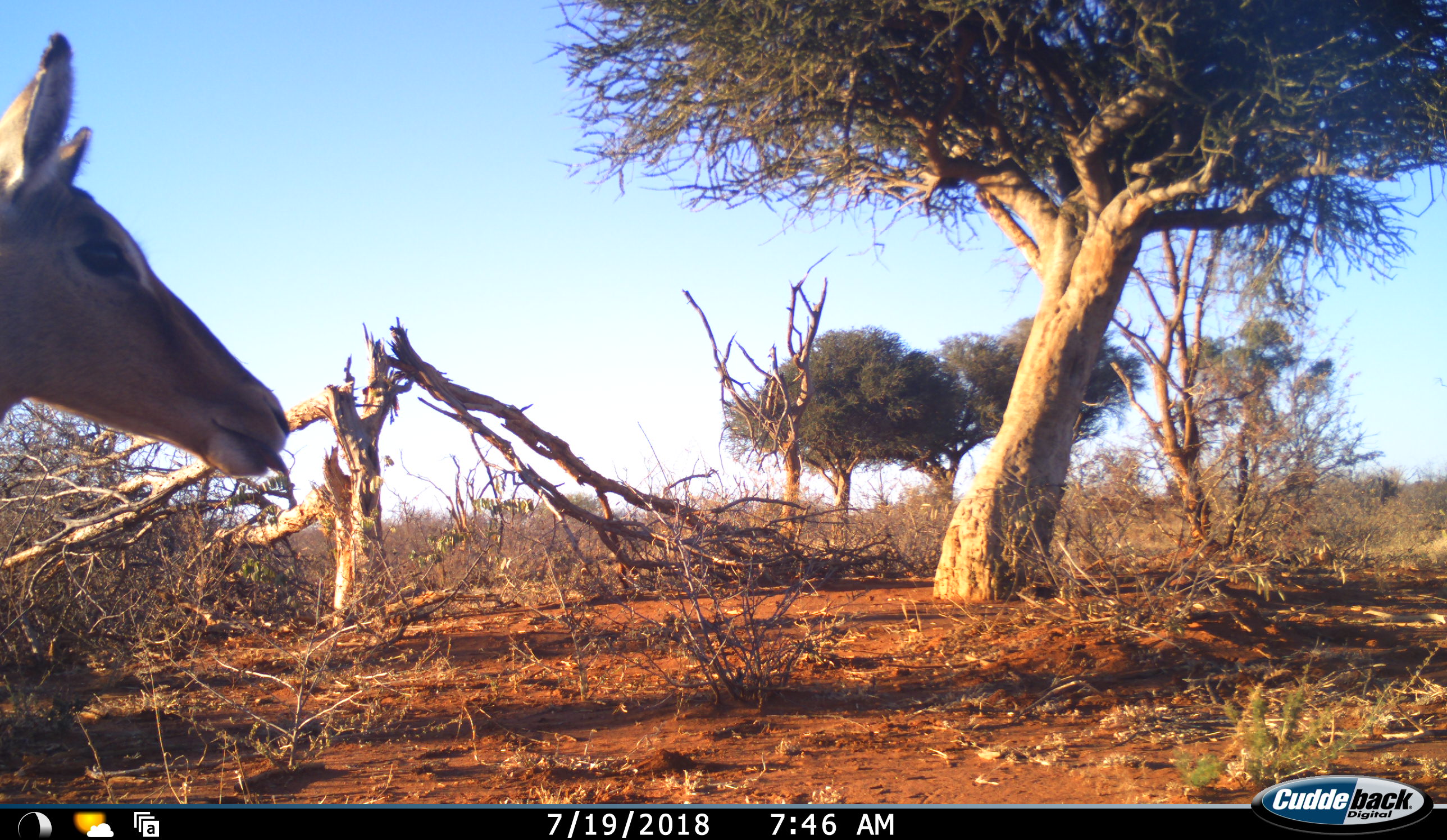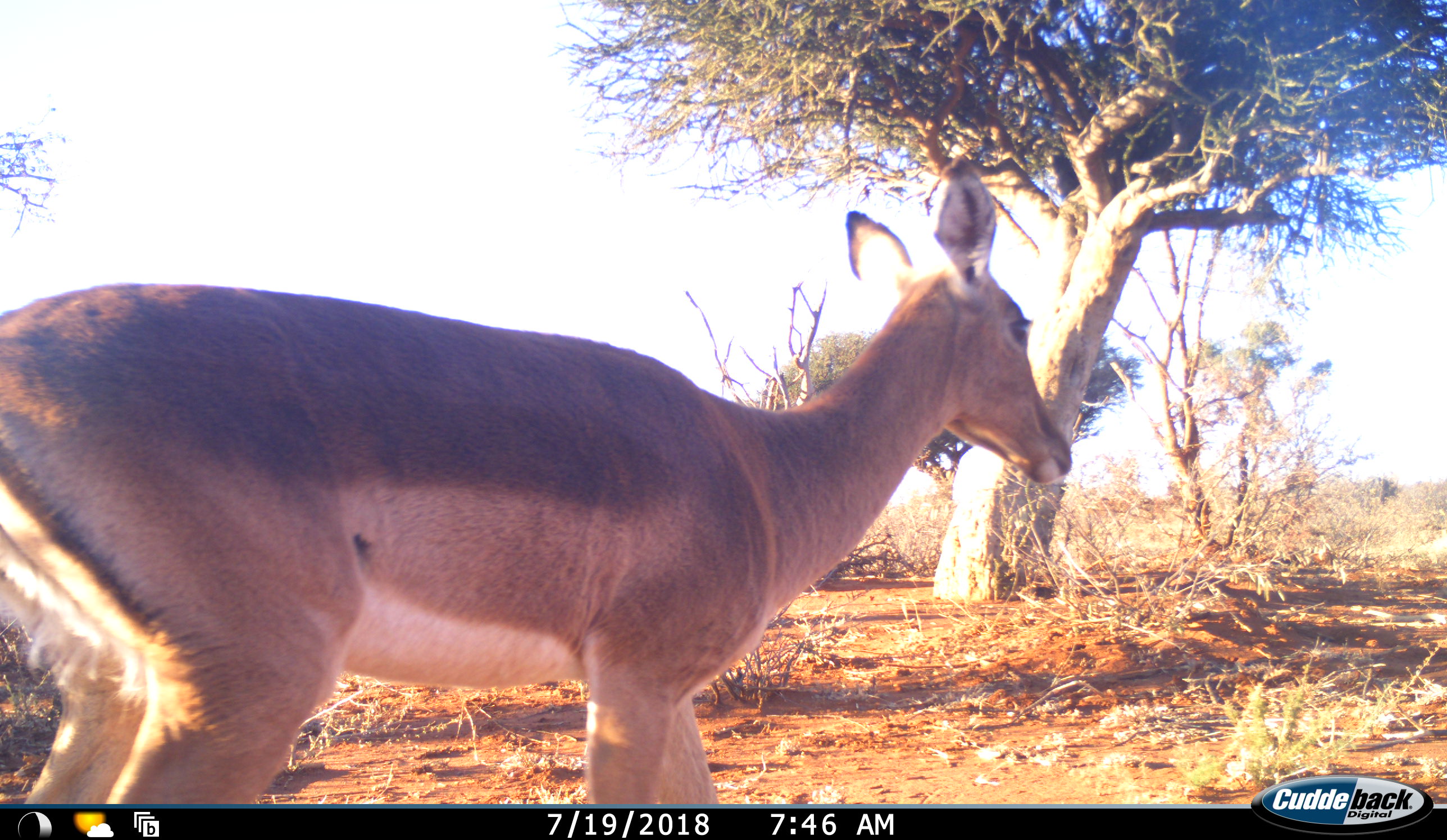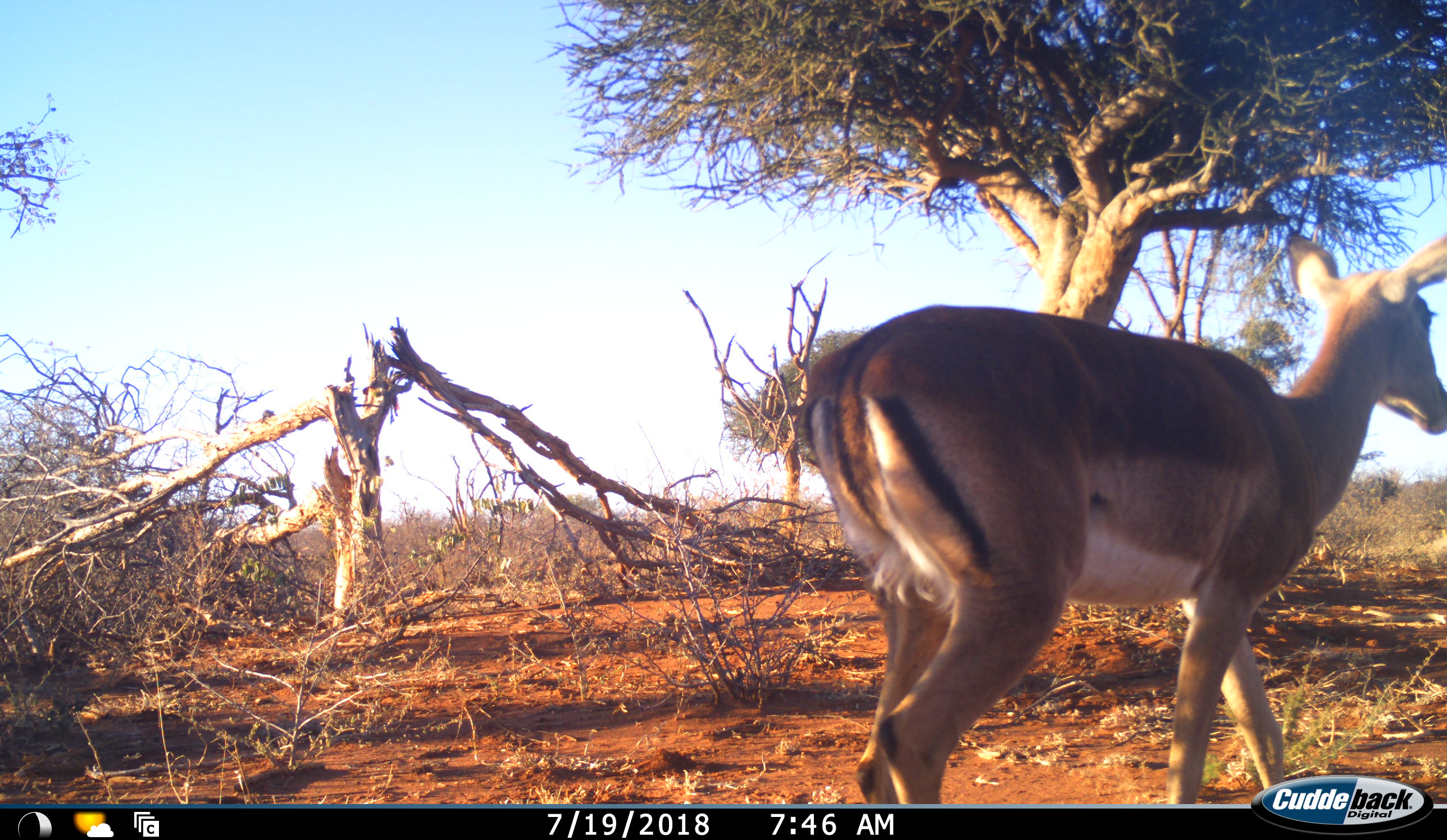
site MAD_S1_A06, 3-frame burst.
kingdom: Animalia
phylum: Chordata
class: Mammalia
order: Artiodactyla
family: Bovidae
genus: Aepyceros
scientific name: Aepyceros melampus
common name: impala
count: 1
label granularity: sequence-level